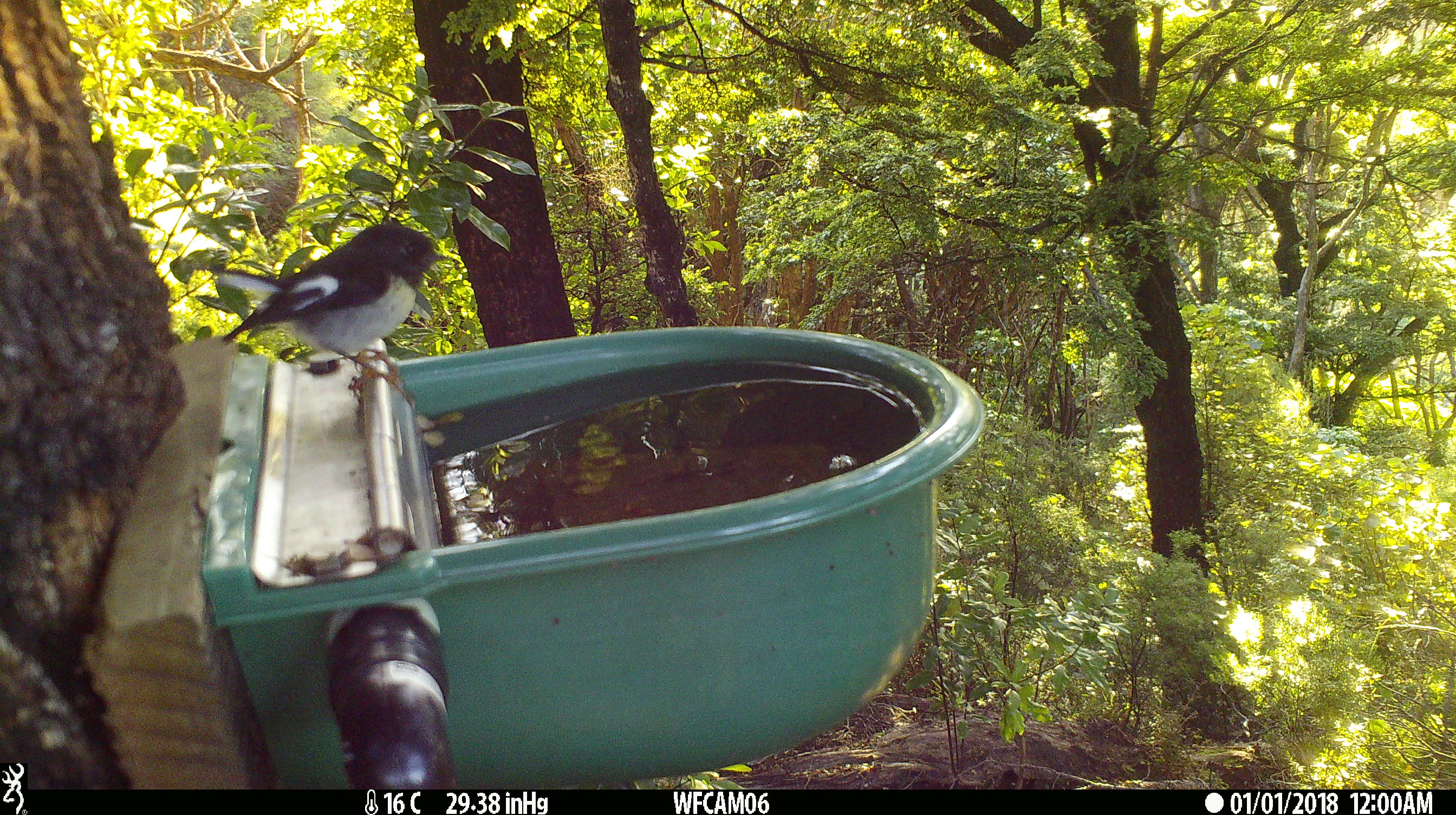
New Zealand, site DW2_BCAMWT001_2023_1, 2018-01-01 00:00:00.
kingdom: Animalia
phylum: Chordata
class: Aves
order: Passeriformes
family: Petroicidae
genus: Petroica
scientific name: Petroica macrocephala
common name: tomtit